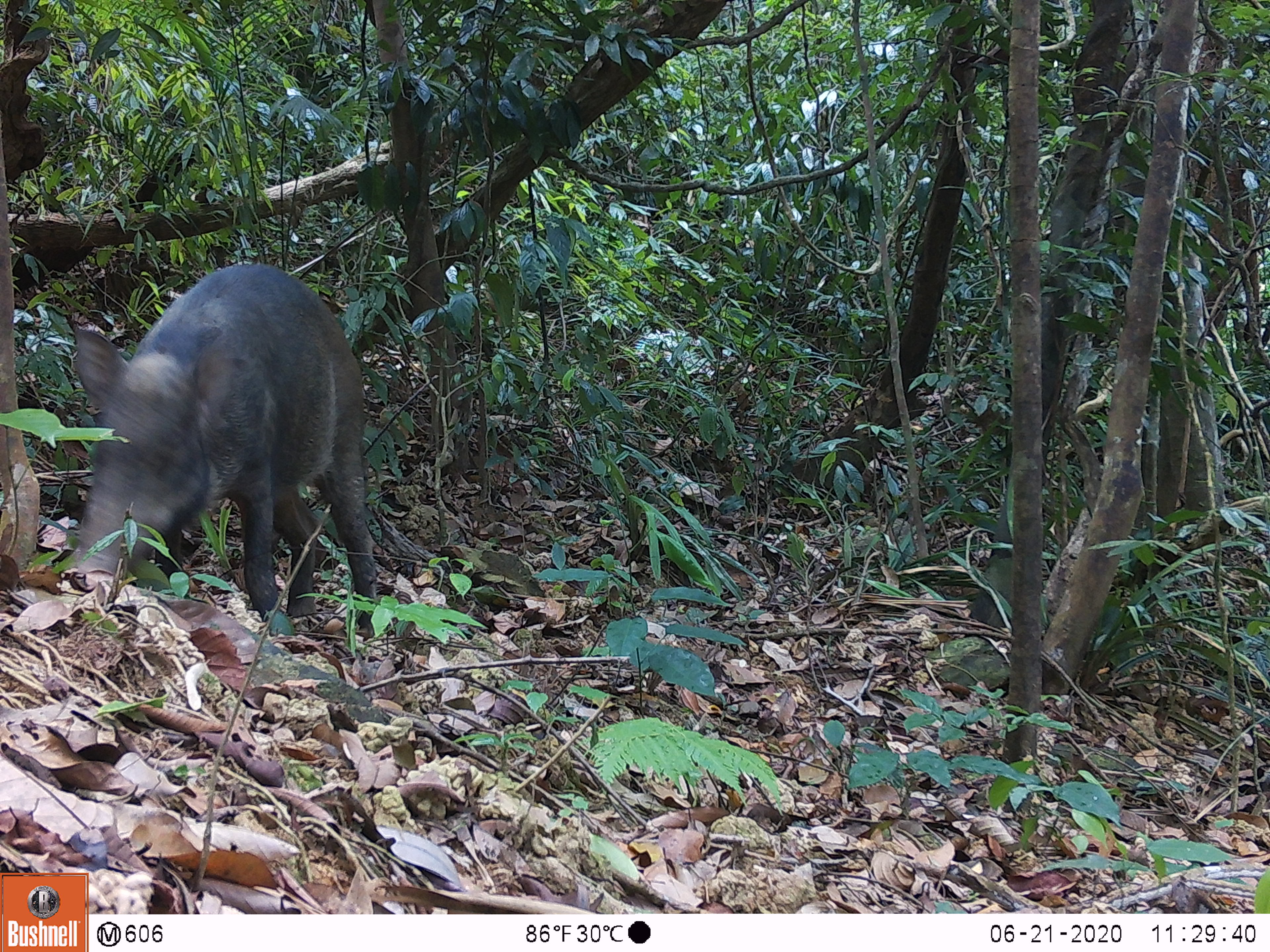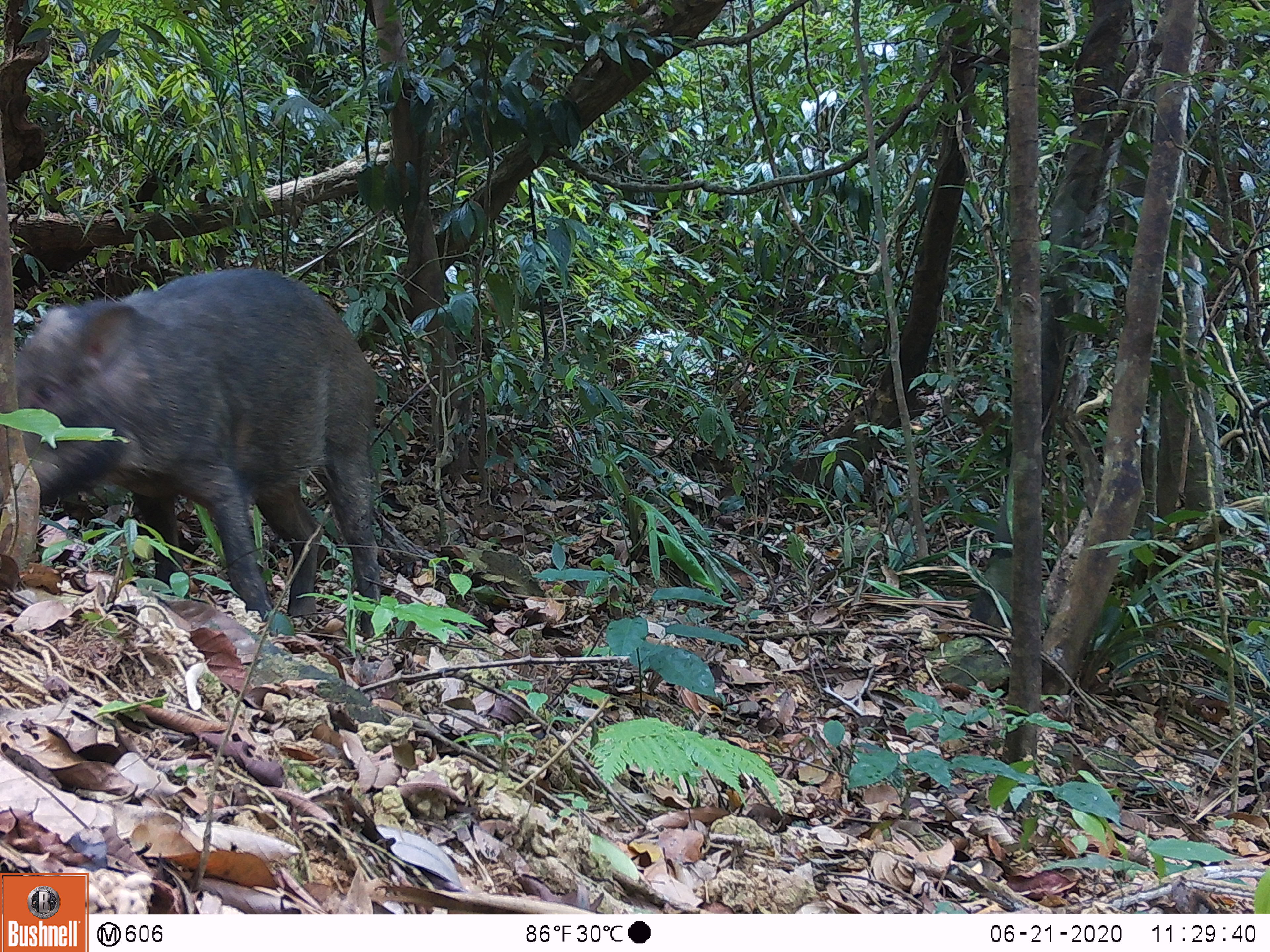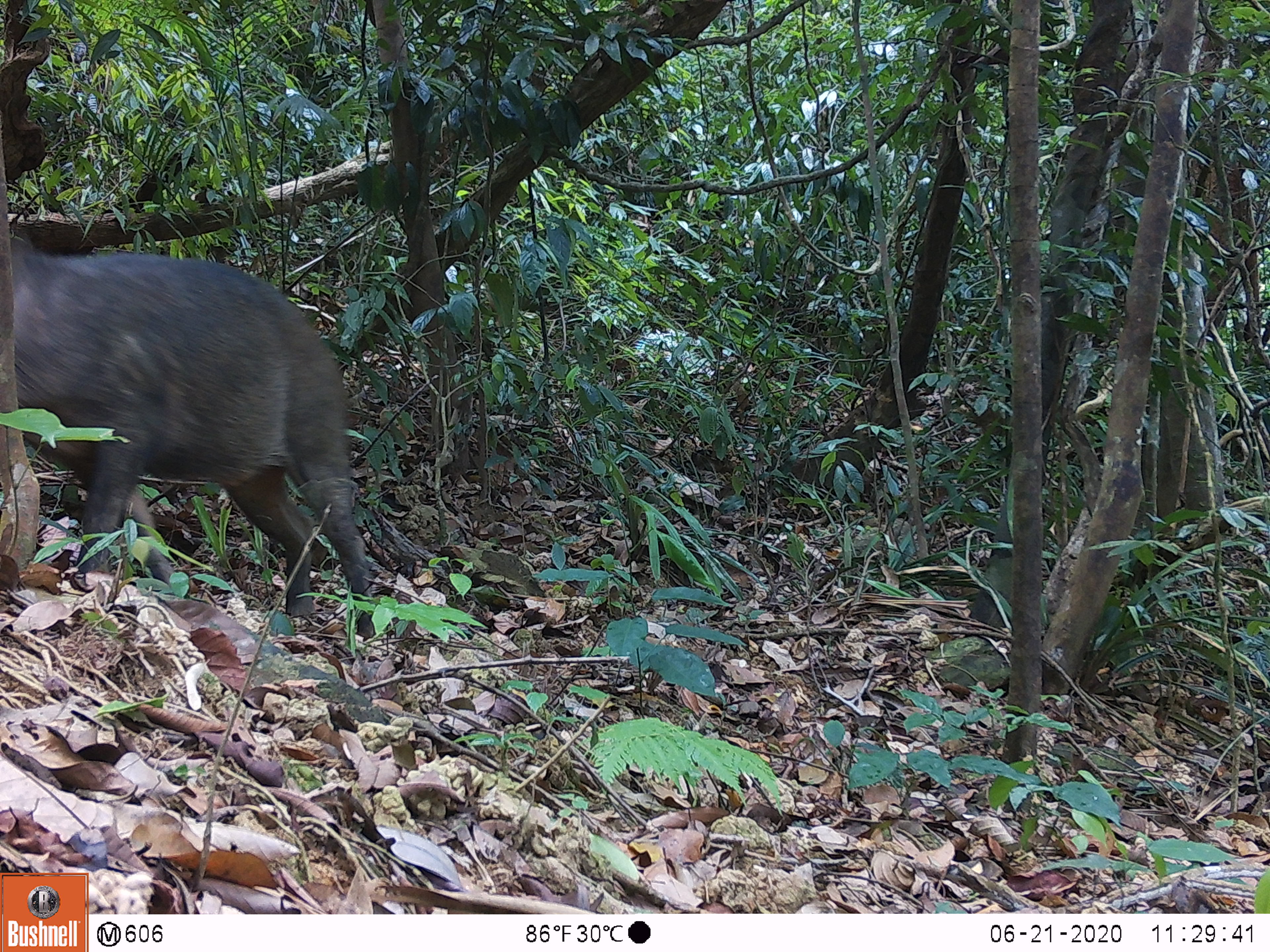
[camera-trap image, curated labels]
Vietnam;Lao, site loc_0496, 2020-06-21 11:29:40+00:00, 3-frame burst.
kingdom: Animalia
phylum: Chordata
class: Mammalia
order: Artiodactyla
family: Suidae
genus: Sus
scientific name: Sus scrofa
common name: eurasian wild pig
Eurasian wild pig (Sus scrofa). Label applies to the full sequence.